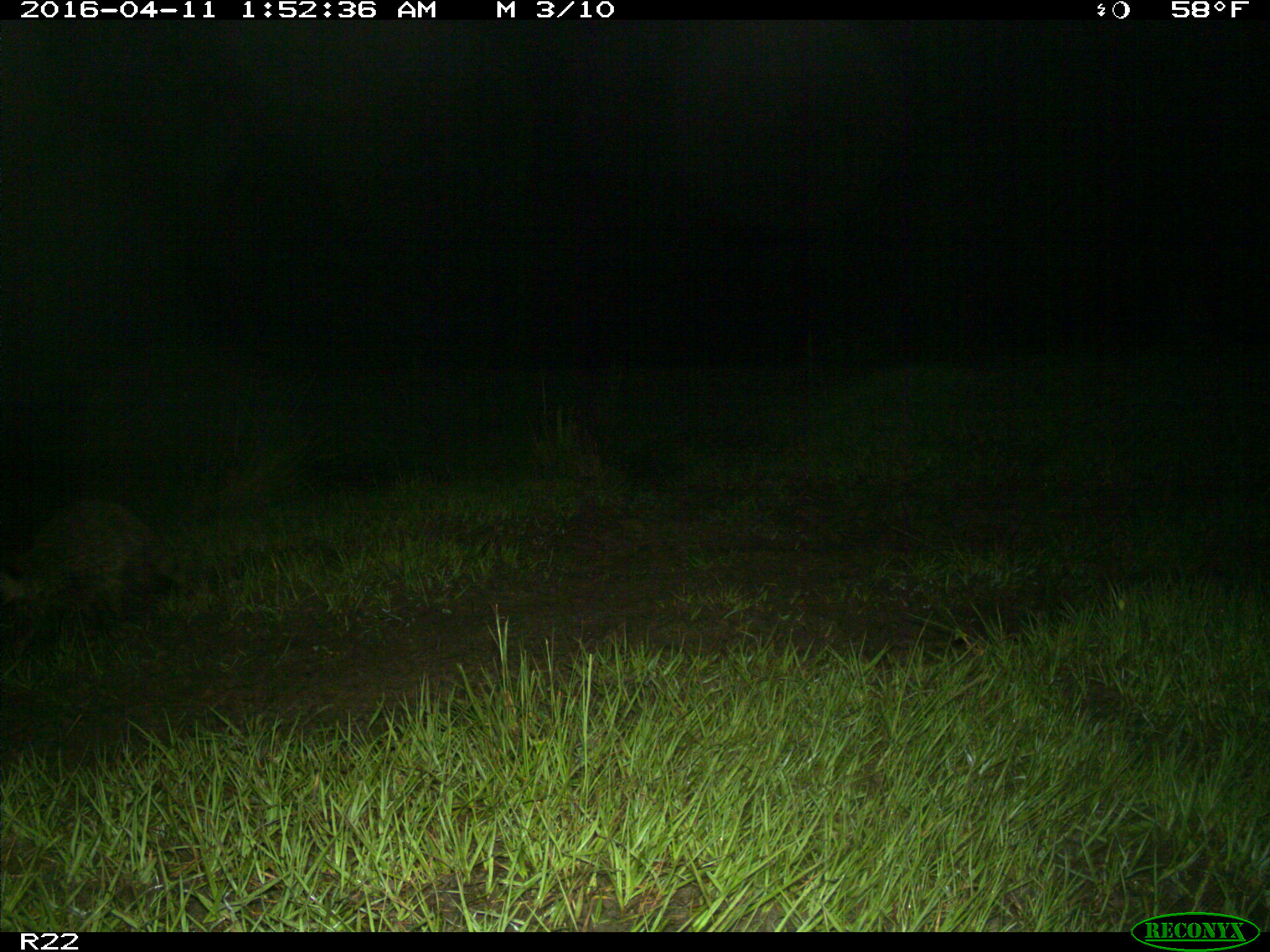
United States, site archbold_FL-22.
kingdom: Animalia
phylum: Chordata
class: Mammalia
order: Carnivora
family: Procyonidae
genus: Procyon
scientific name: Procyon lotor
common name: common raccoon